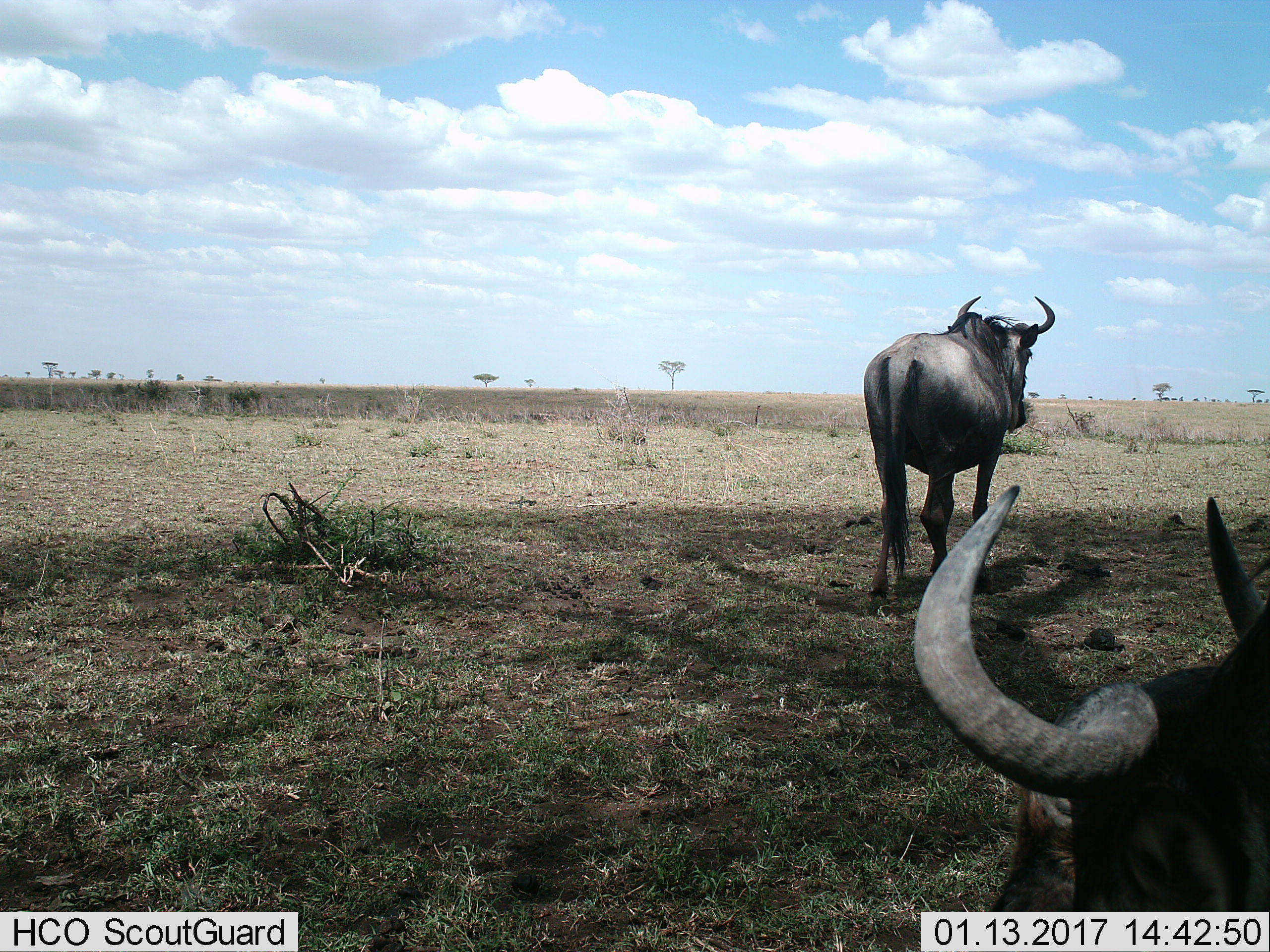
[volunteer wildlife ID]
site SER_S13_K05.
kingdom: Animalia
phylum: Chordata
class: Mammalia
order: Artiodactyla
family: Bovidae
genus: Connochaetes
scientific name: Connochaetes taurinus taurinus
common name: blue wildebeest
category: wildebeestblue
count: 2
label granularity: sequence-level